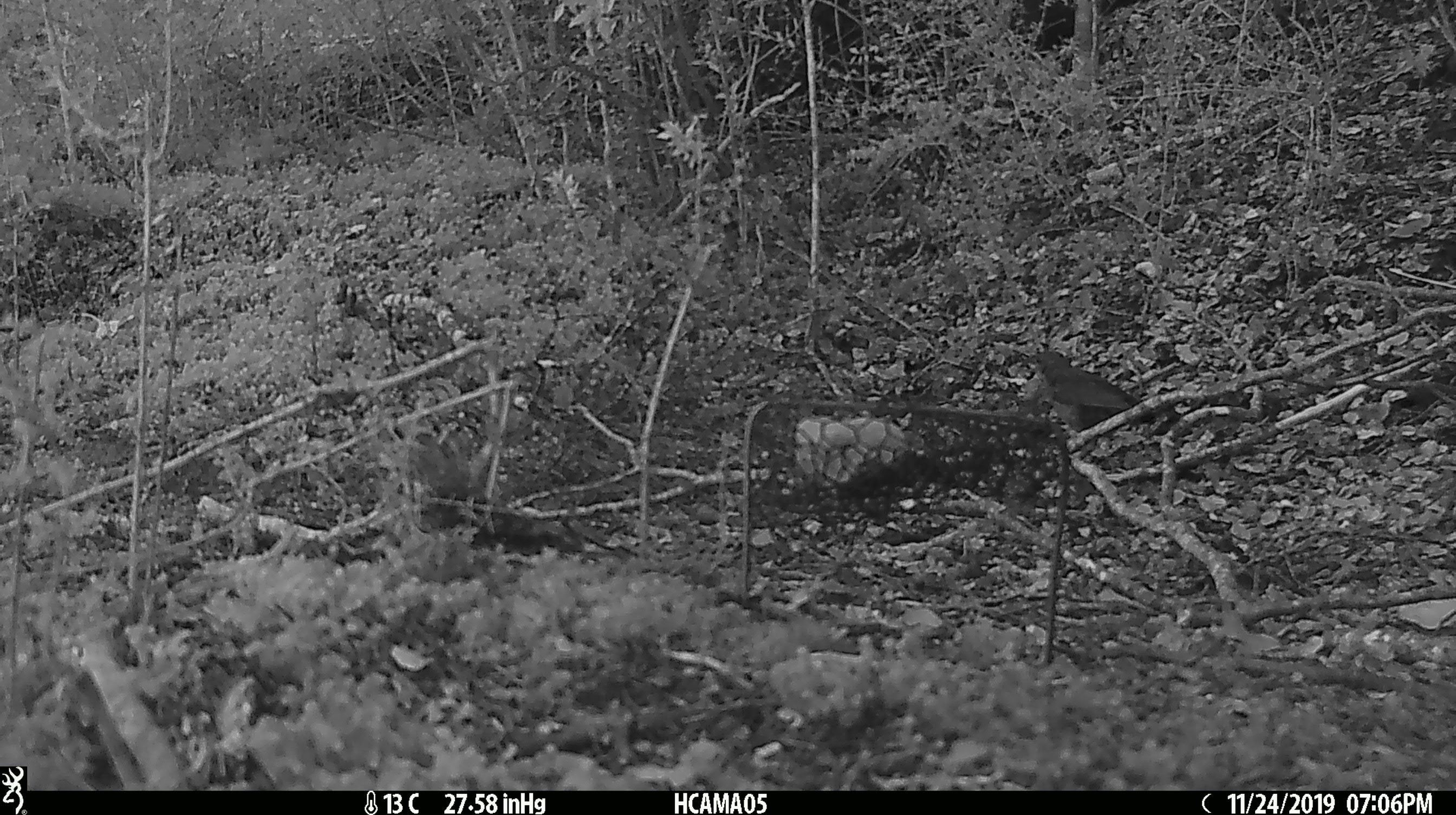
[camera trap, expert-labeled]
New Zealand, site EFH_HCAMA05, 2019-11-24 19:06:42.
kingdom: Animalia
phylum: Chordata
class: Aves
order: Passeriformes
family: Turdidae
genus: Turdus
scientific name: Turdus philomelos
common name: song thrush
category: thrush